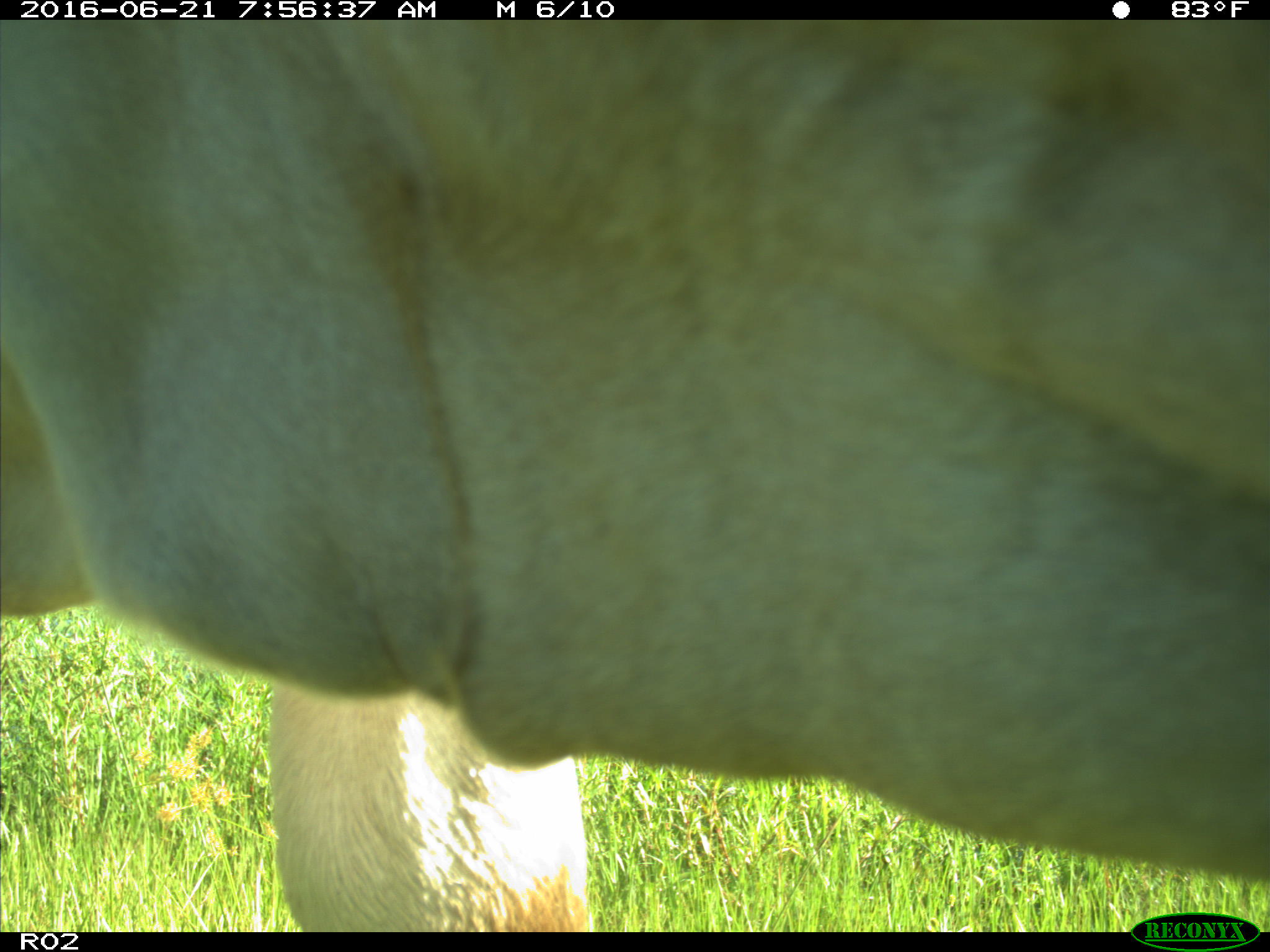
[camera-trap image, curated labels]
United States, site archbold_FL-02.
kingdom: Animalia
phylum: Chordata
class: Mammalia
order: Artiodactyla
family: Bovidae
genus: Bos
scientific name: Bos taurus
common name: domestic cow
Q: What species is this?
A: Bos taurus (domestic cow).